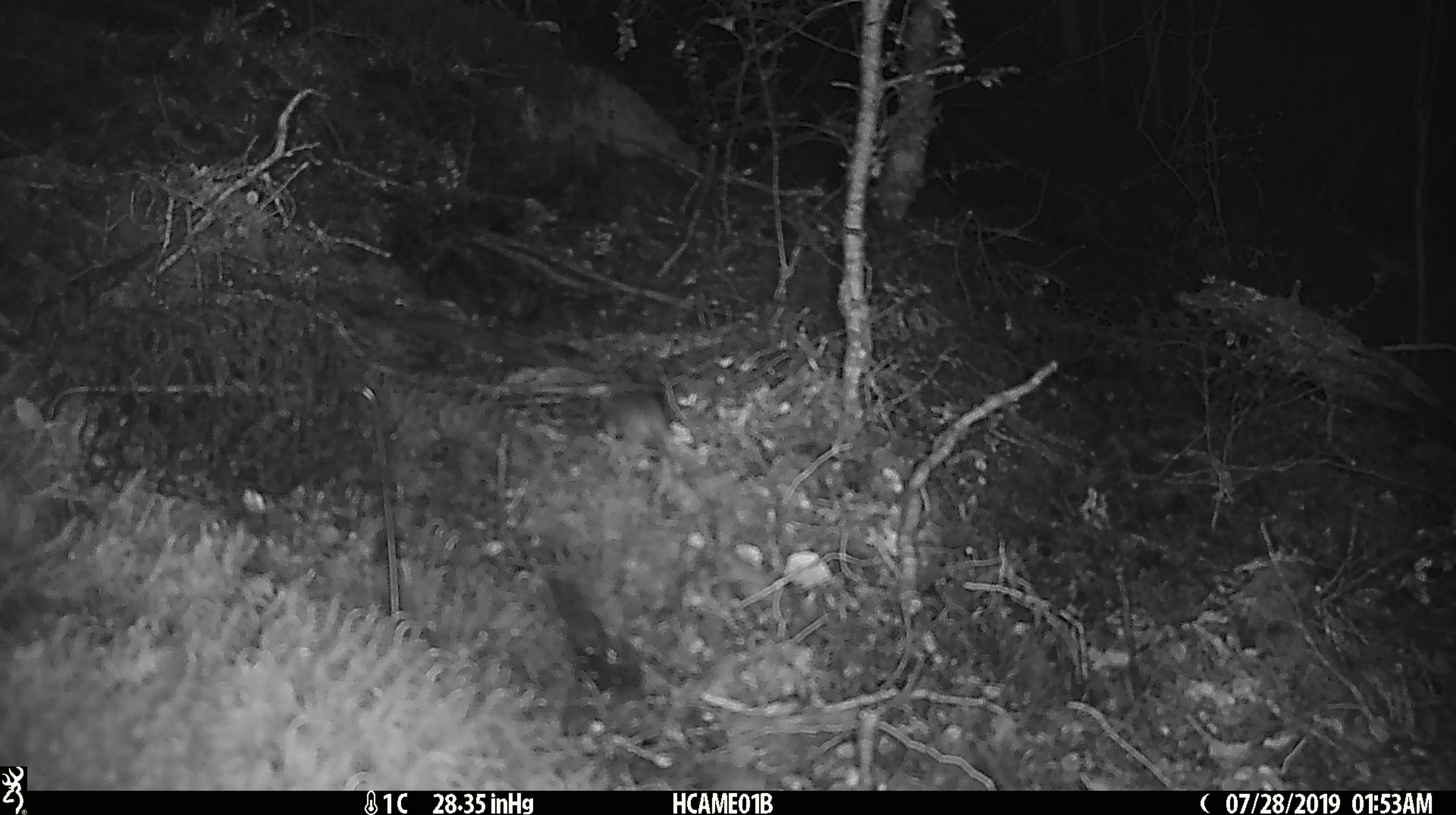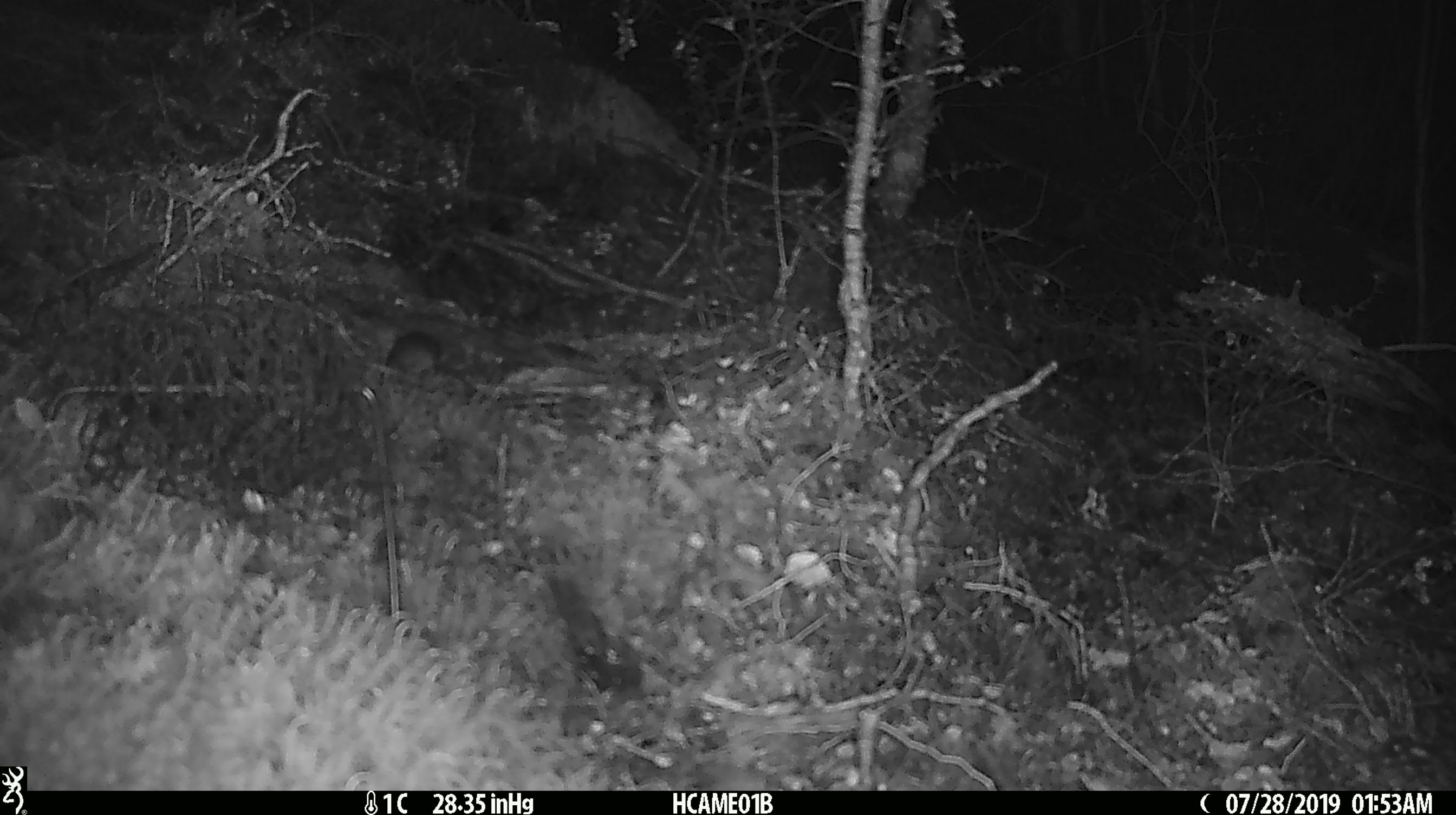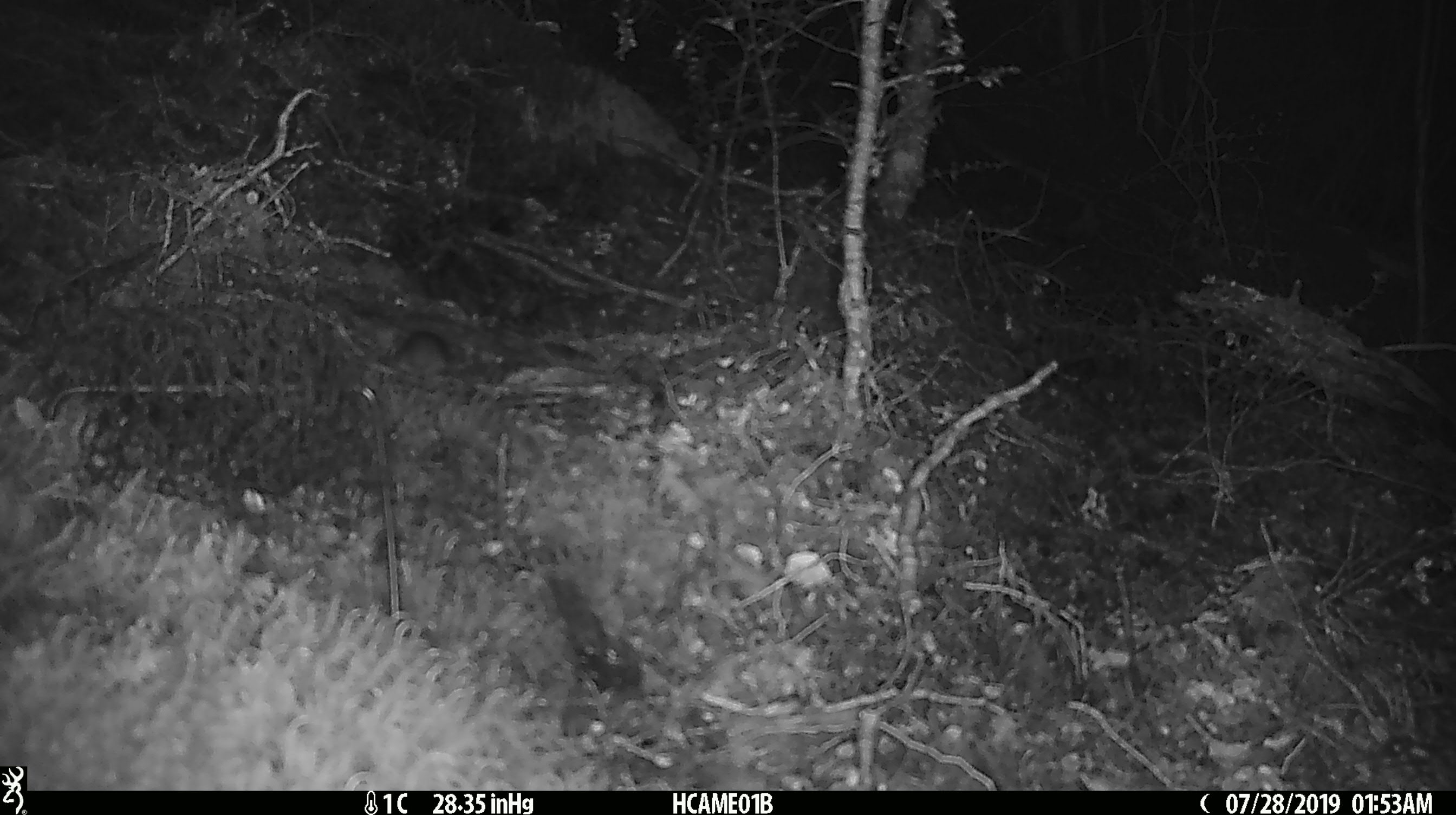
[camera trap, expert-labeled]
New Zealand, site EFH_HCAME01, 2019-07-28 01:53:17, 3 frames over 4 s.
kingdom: Animalia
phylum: Chordata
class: Mammalia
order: Rodentia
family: Muridae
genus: Mus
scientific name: Mus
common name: mouse